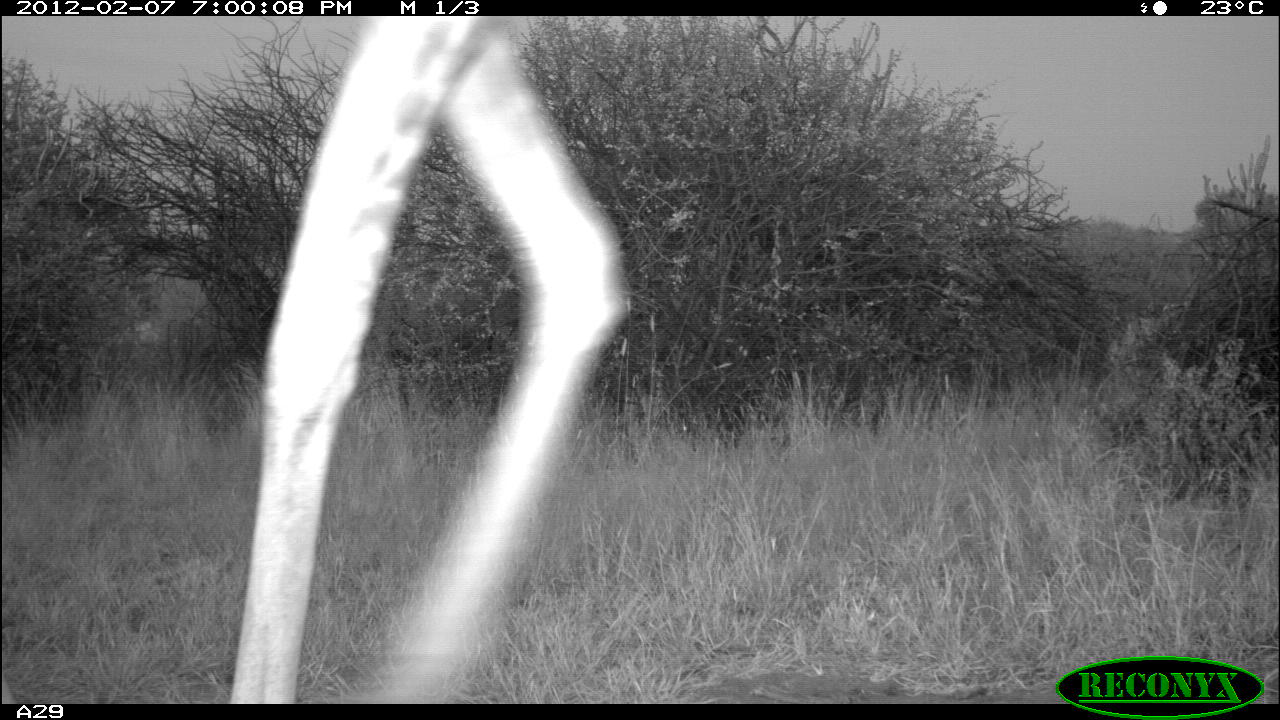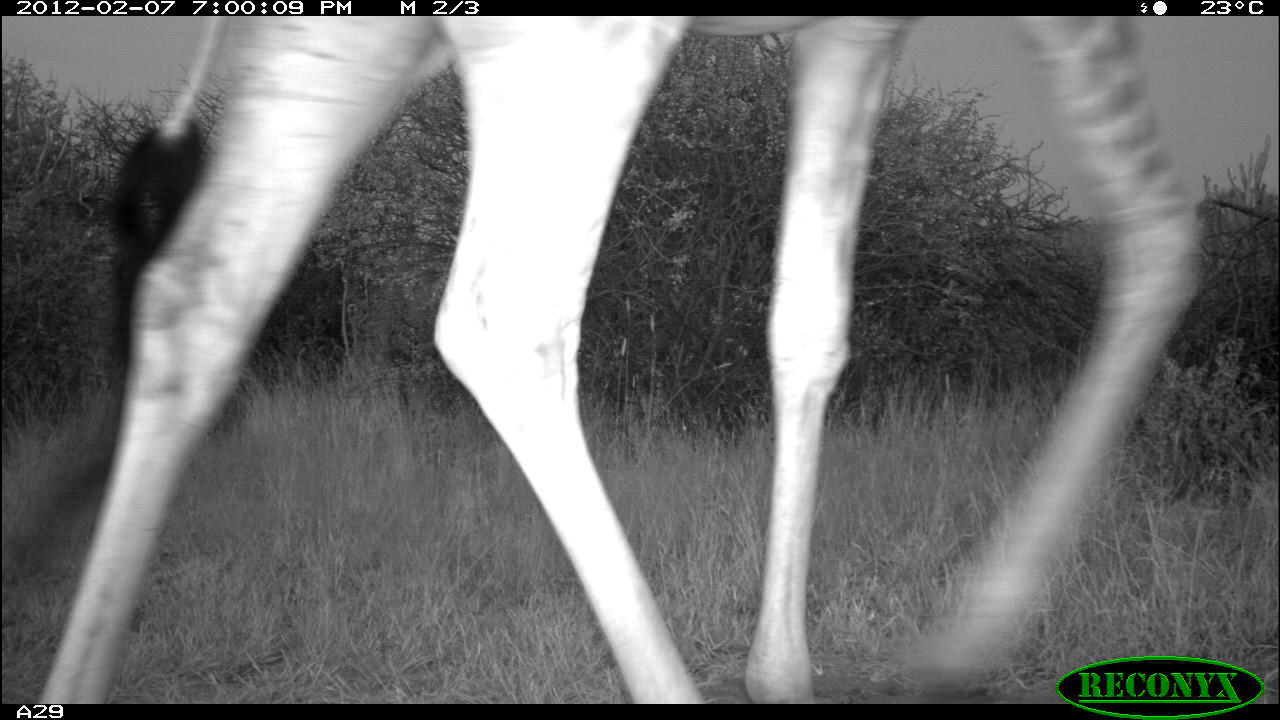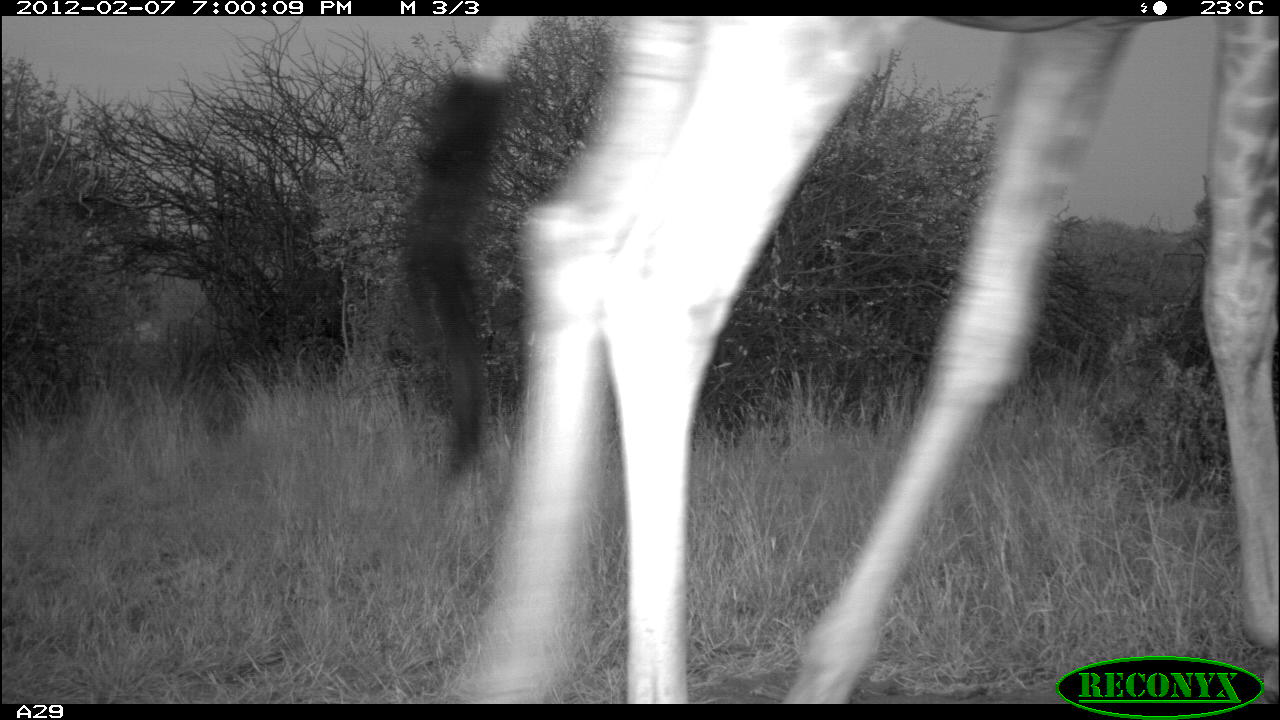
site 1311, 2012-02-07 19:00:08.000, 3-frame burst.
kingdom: Animalia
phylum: Chordata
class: Mammalia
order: Artiodactyla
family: Giraffidae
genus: Giraffa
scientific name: Giraffa camelopardalis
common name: giraffe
Giraffa camelopardalis (giraffe), count 1.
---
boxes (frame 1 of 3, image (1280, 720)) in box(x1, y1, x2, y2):
giraffa camelopardalis: box(229, 16, 627, 703)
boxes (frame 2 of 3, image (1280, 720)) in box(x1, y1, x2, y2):
giraffa camelopardalis: box(33, 16, 1203, 704)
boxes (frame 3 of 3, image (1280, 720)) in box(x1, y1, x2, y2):
giraffa camelopardalis: box(399, 13, 1280, 704)